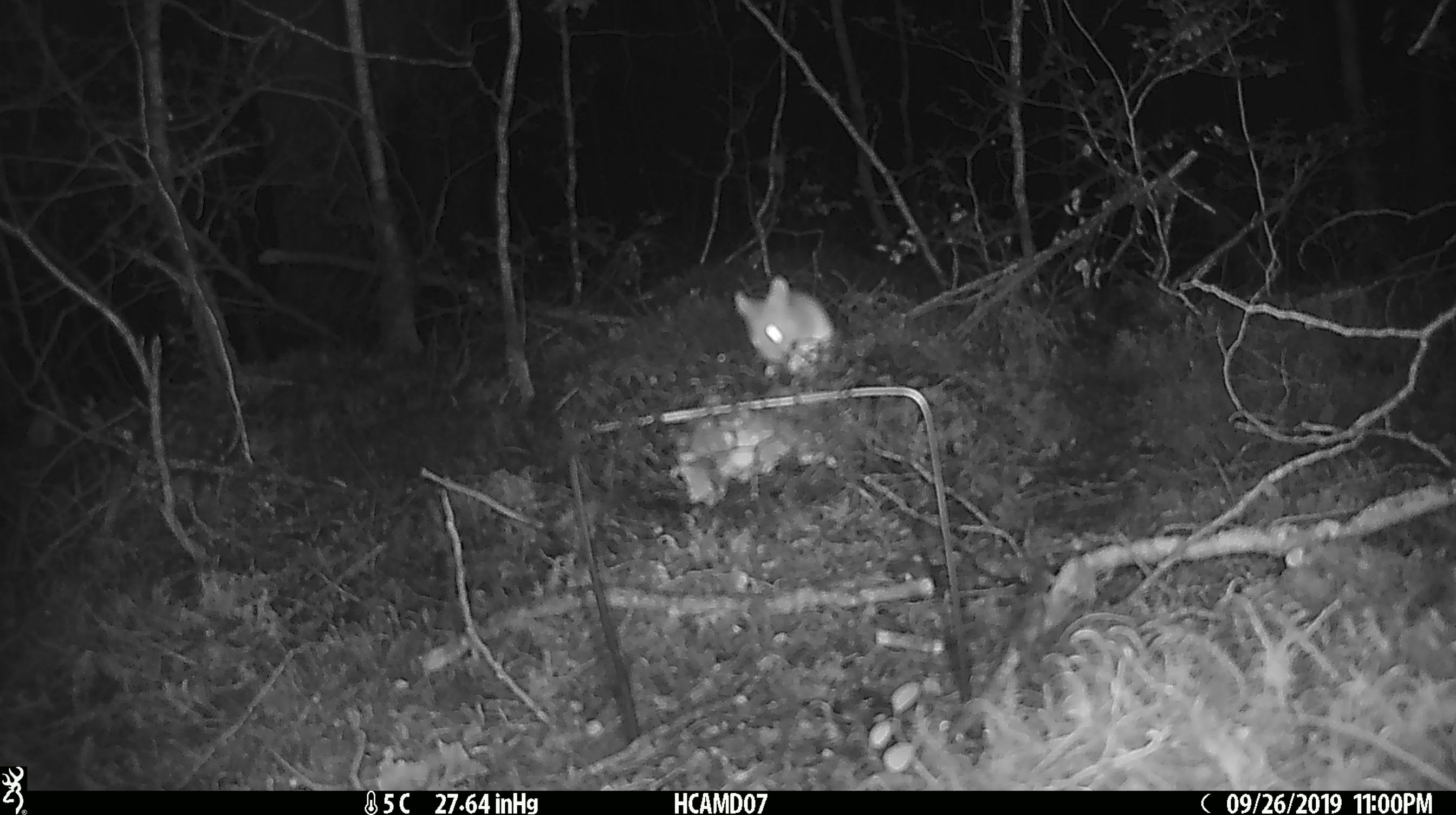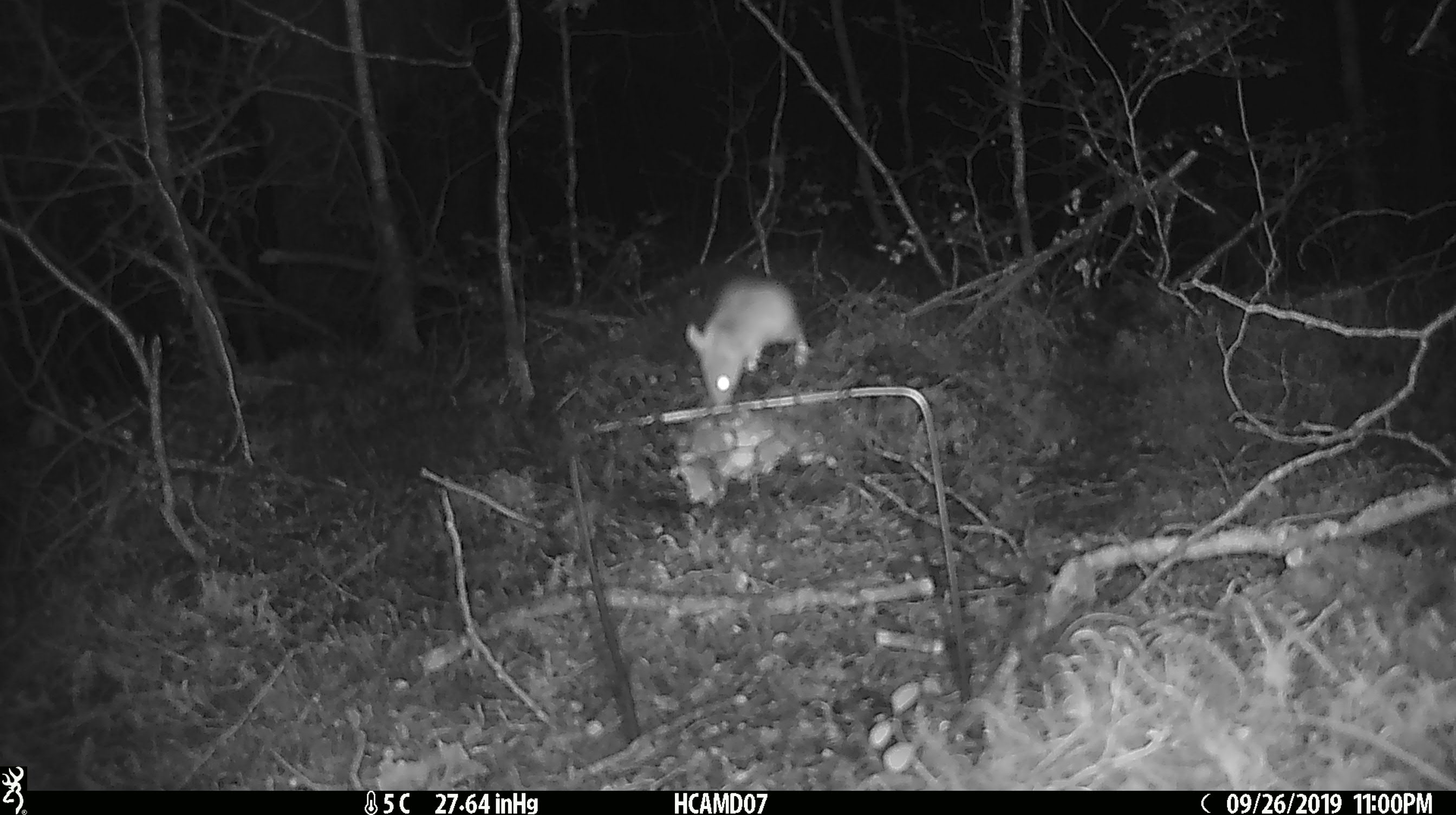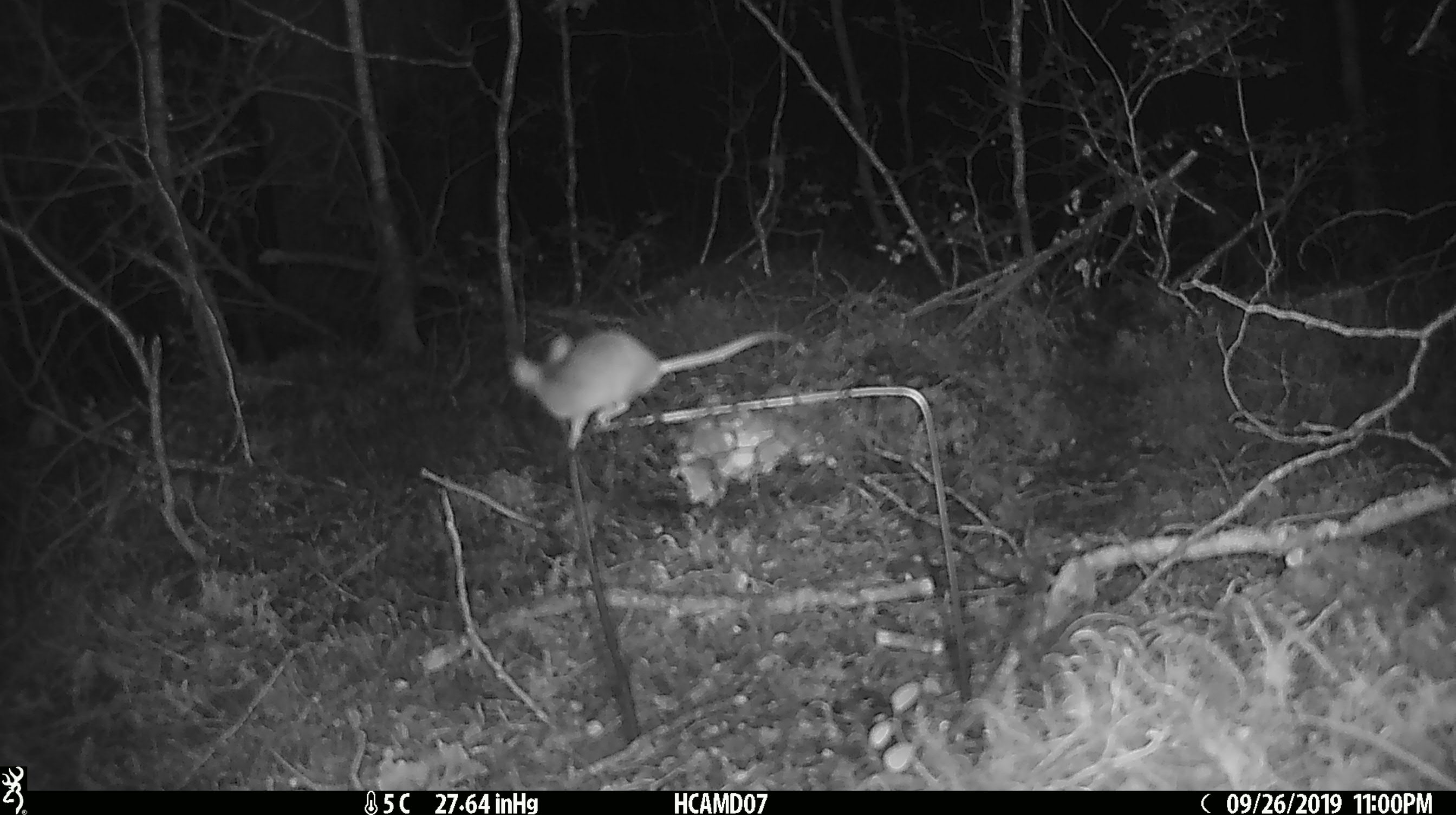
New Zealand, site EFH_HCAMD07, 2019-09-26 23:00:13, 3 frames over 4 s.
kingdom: Animalia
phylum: Chordata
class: Mammalia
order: Rodentia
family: Muridae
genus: Mus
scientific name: Mus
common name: mouse